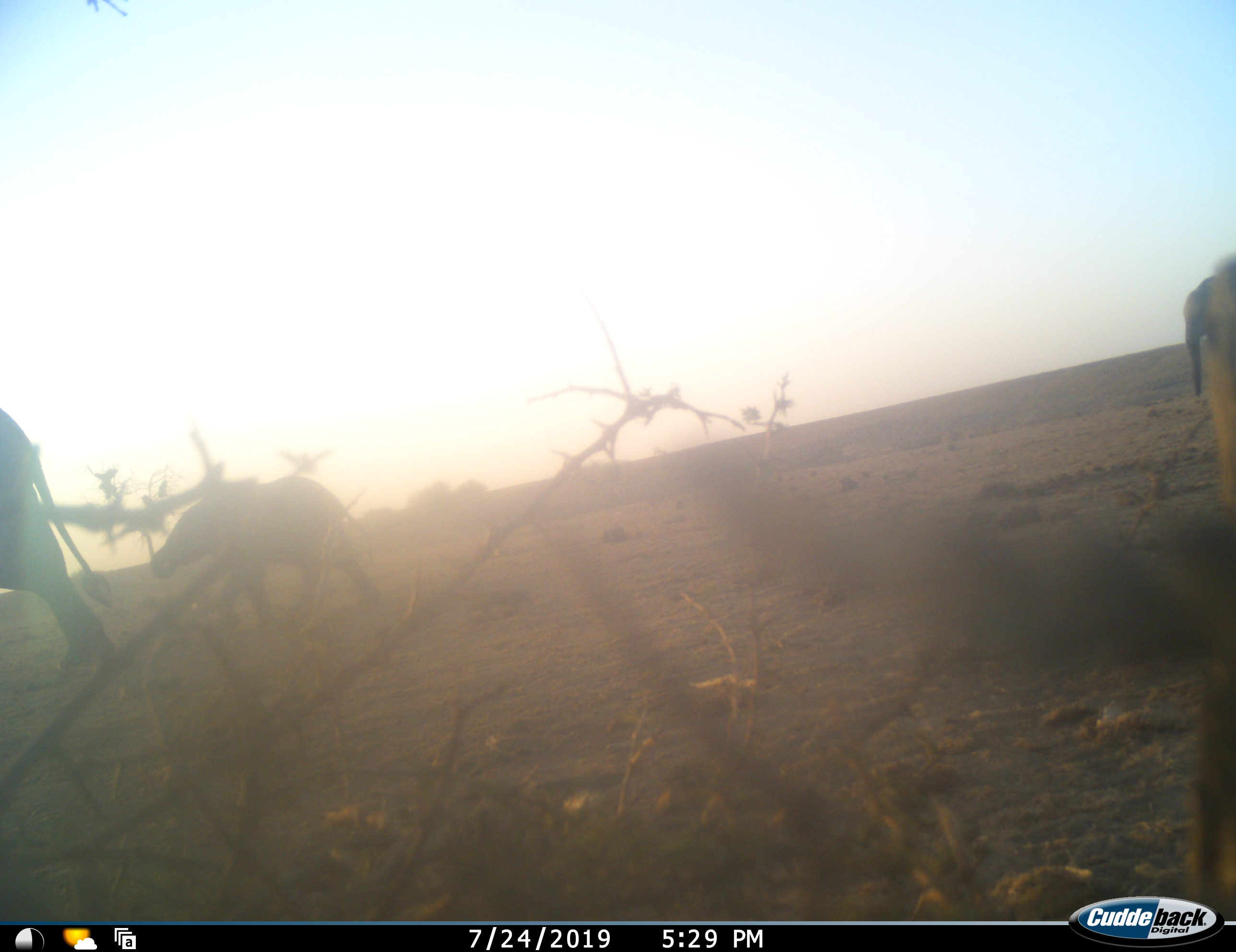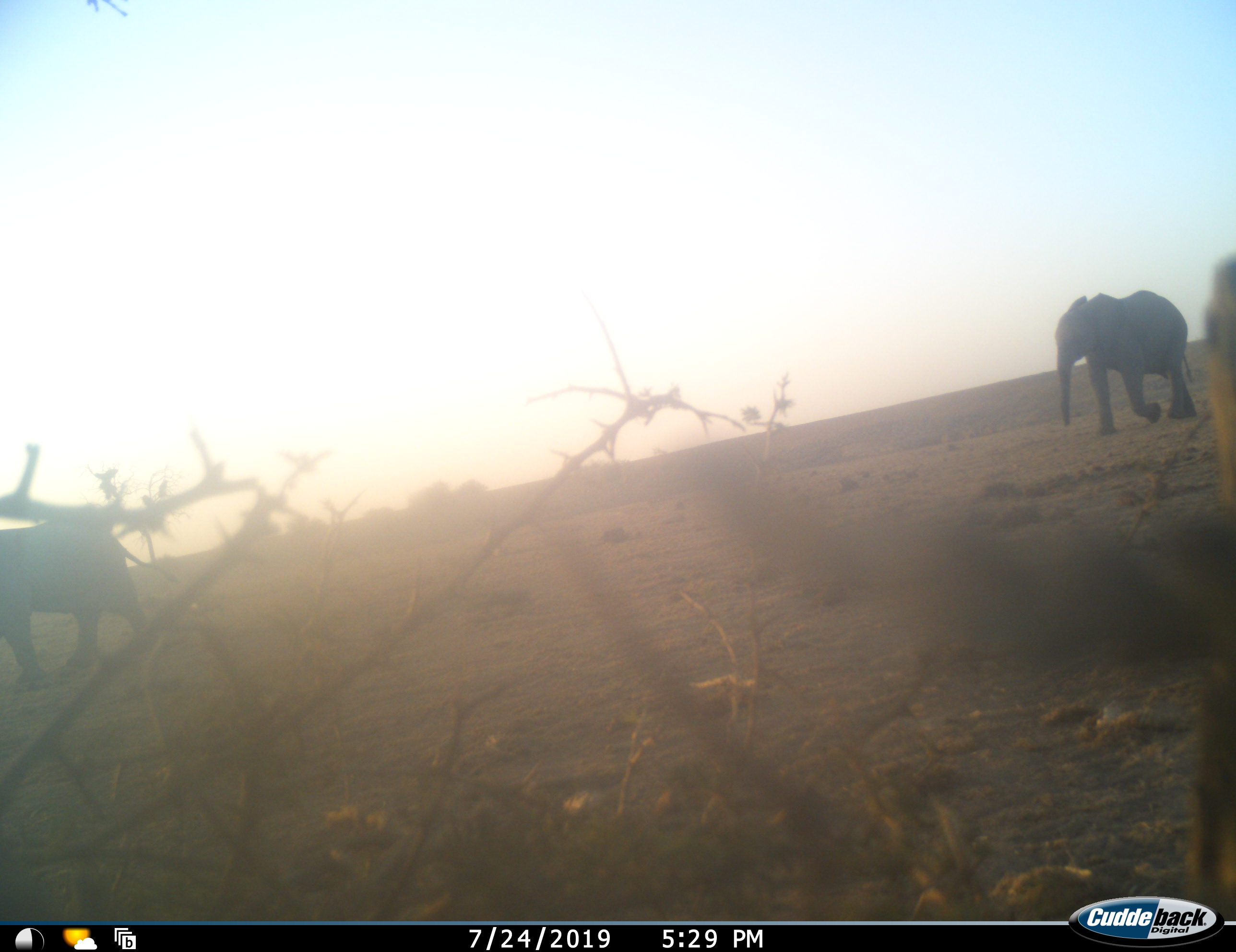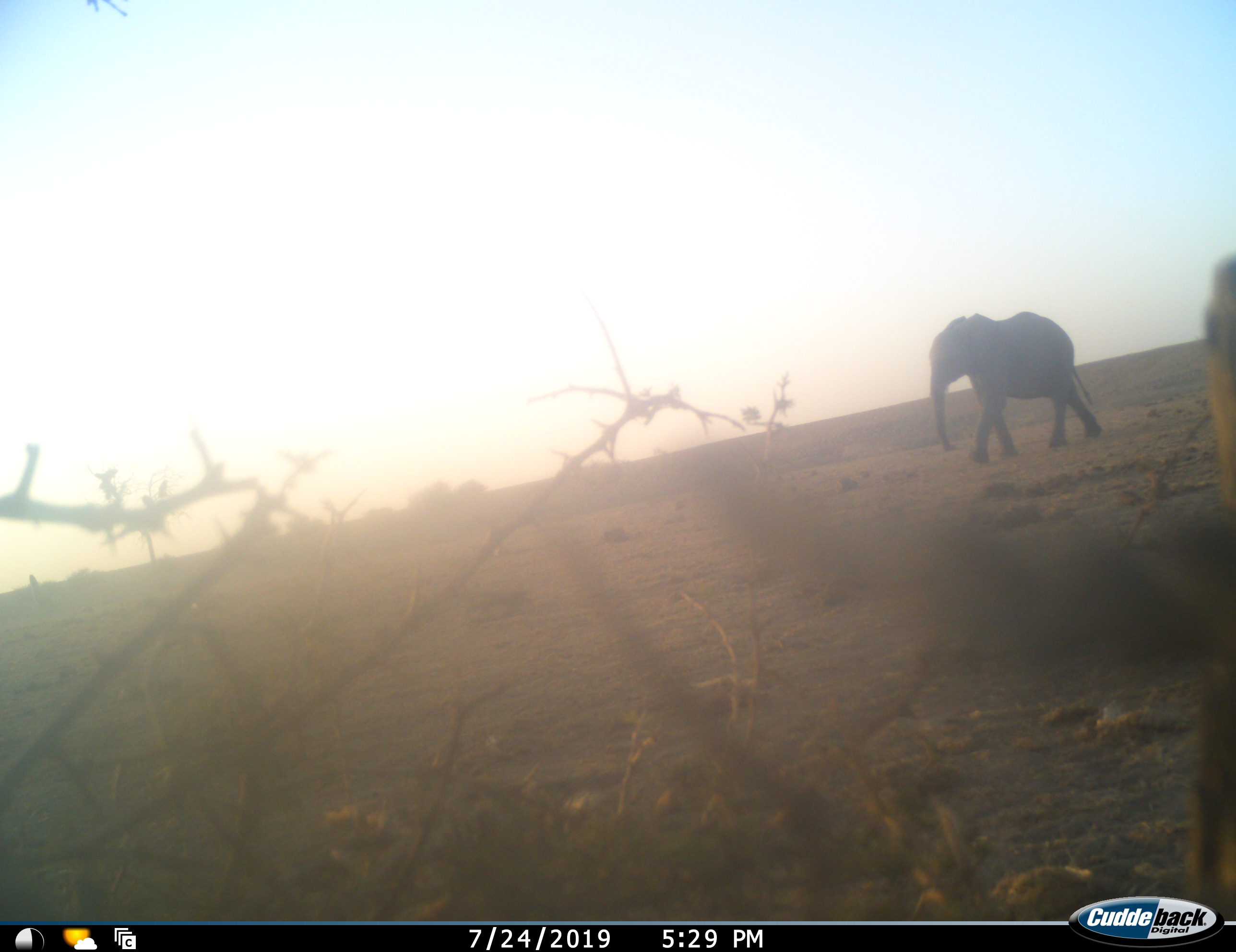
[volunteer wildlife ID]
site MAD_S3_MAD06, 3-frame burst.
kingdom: Animalia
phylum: Chordata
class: Mammalia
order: Proboscidea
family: Elephantidae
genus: Loxodonta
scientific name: Loxodonta africana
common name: african bush elephant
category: elephant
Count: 3.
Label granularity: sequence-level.